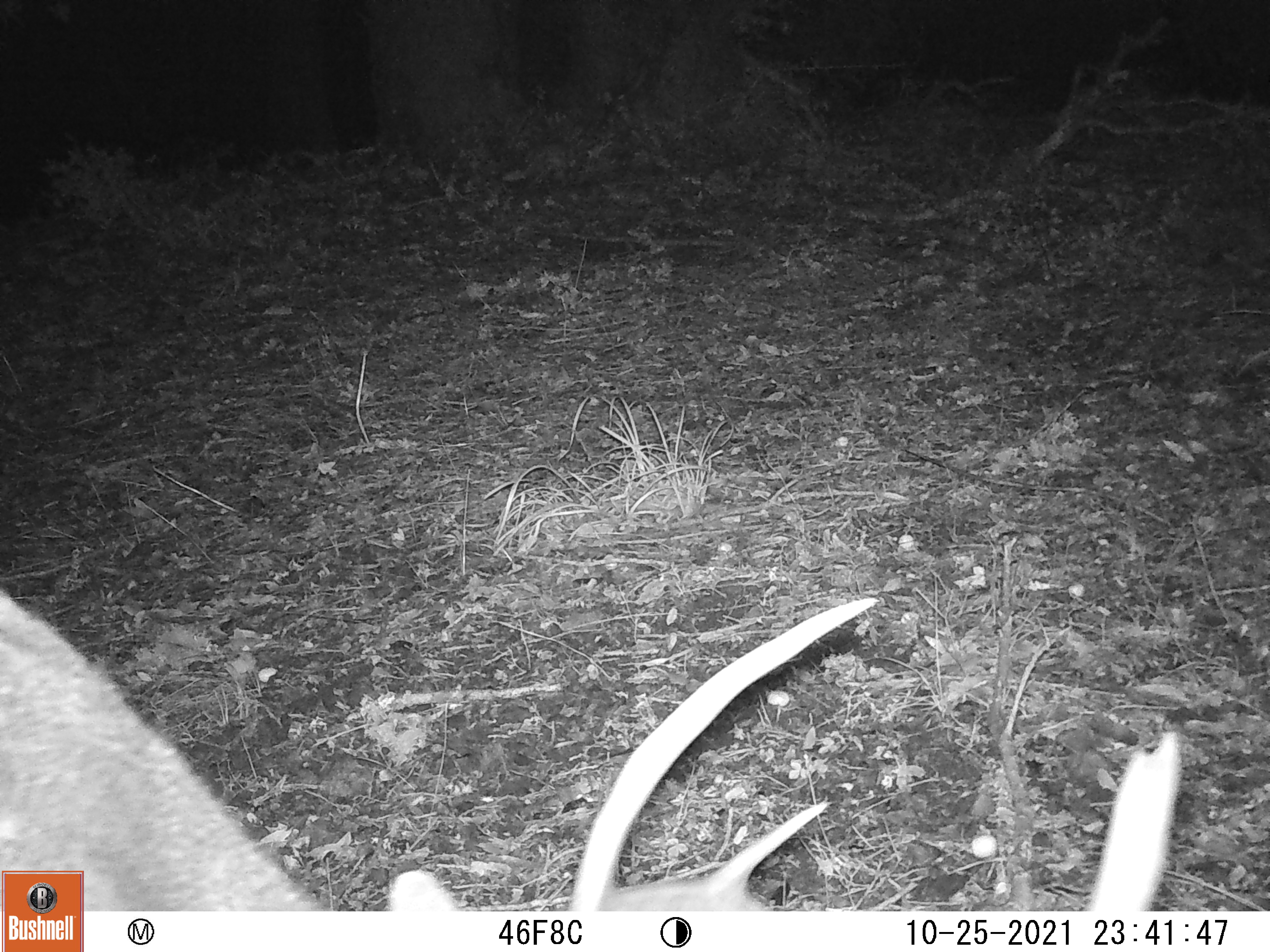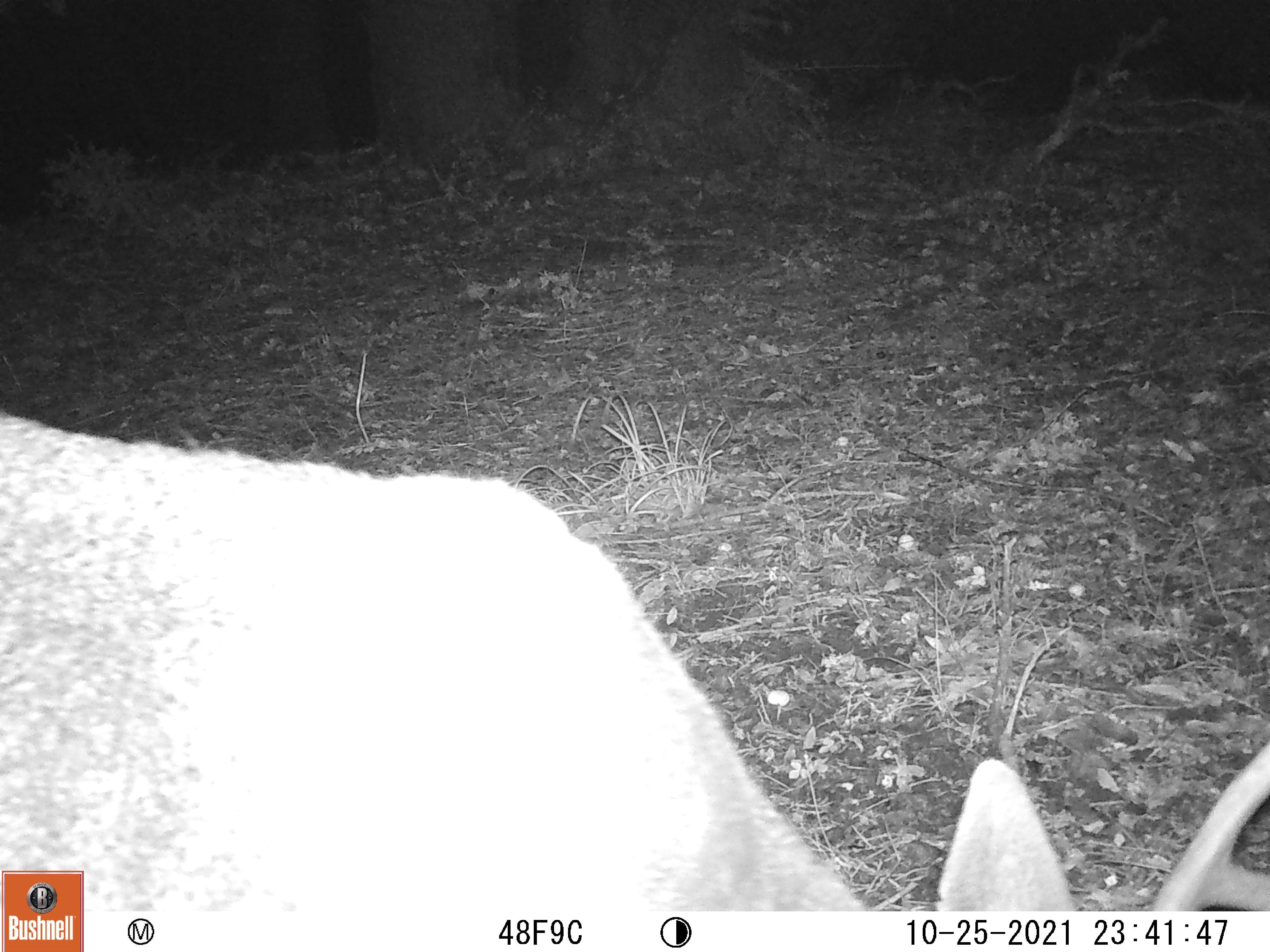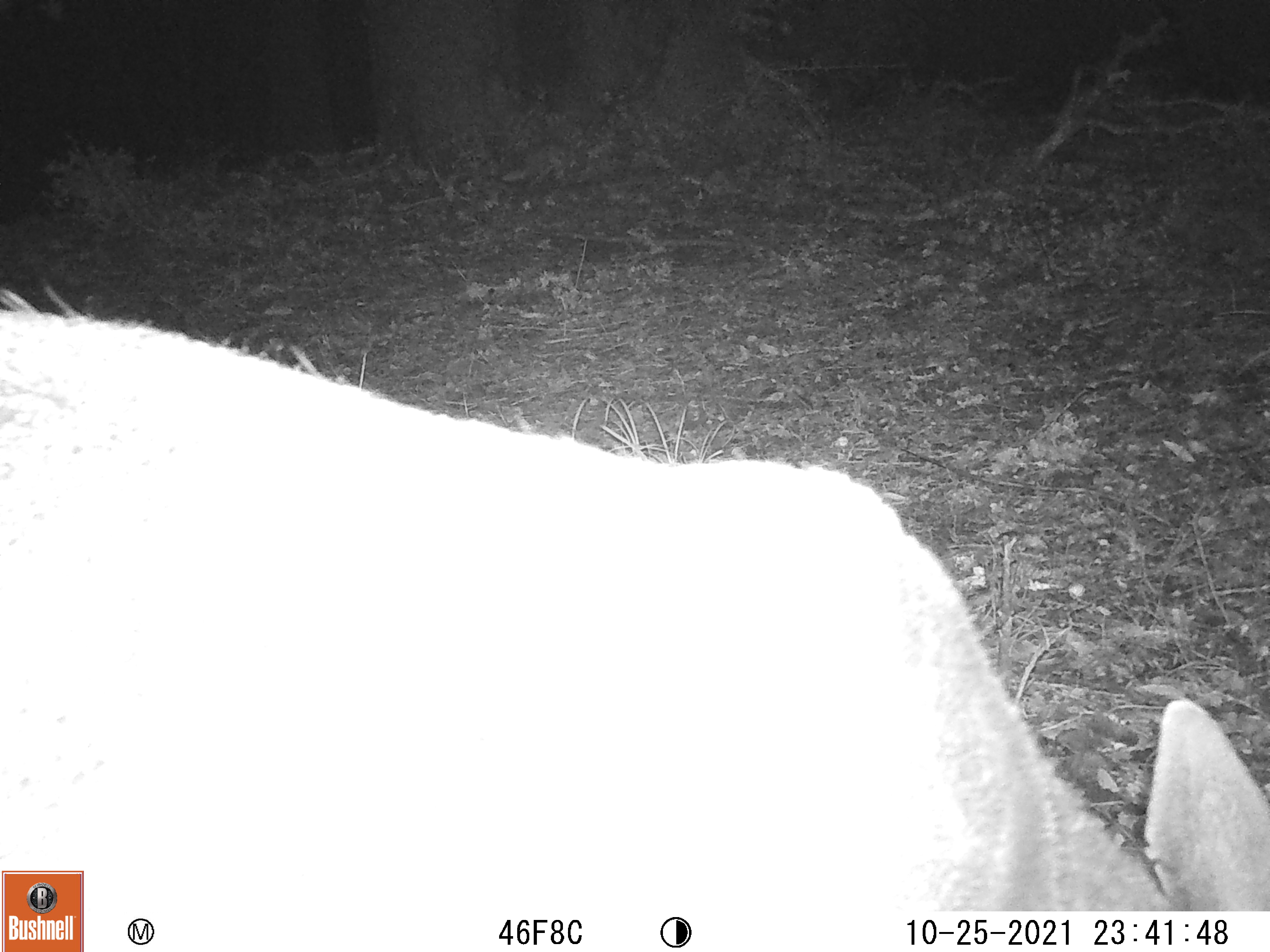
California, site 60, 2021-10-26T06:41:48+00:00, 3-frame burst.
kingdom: Animalia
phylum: Chordata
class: Mammalia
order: Artiodactyla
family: Cervidae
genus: Odocoileus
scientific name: Odocoileus hemionus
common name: mule deer